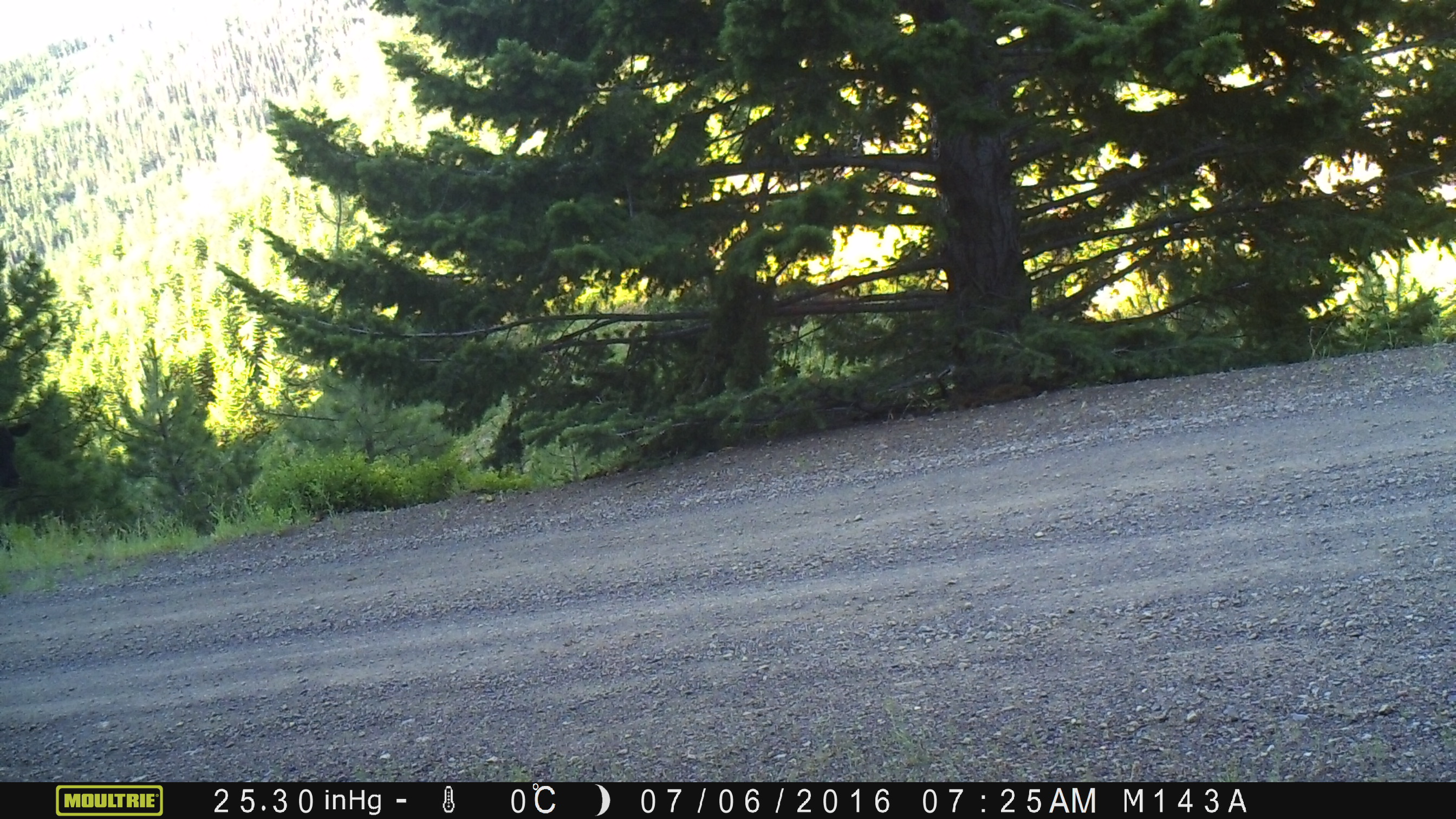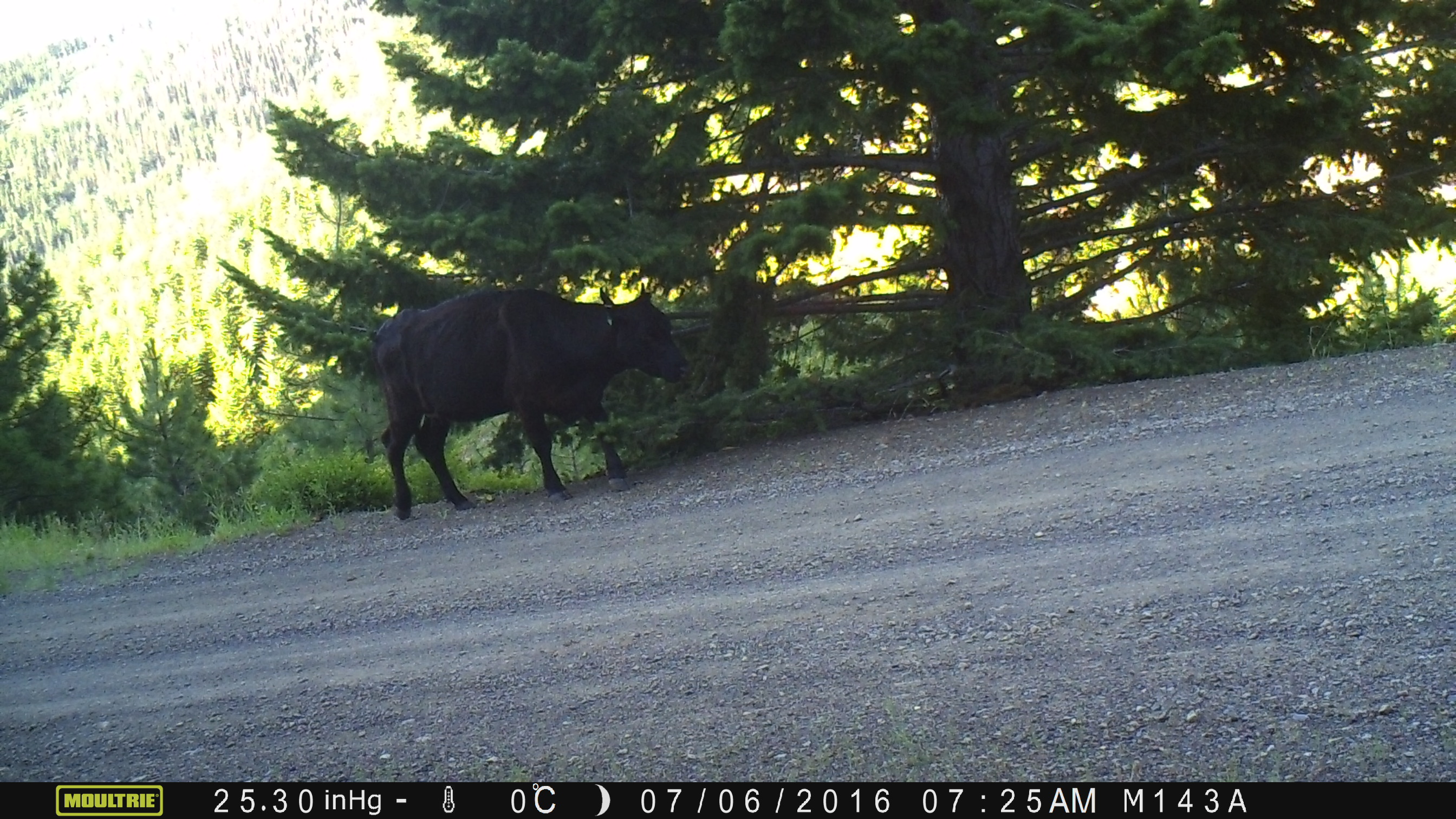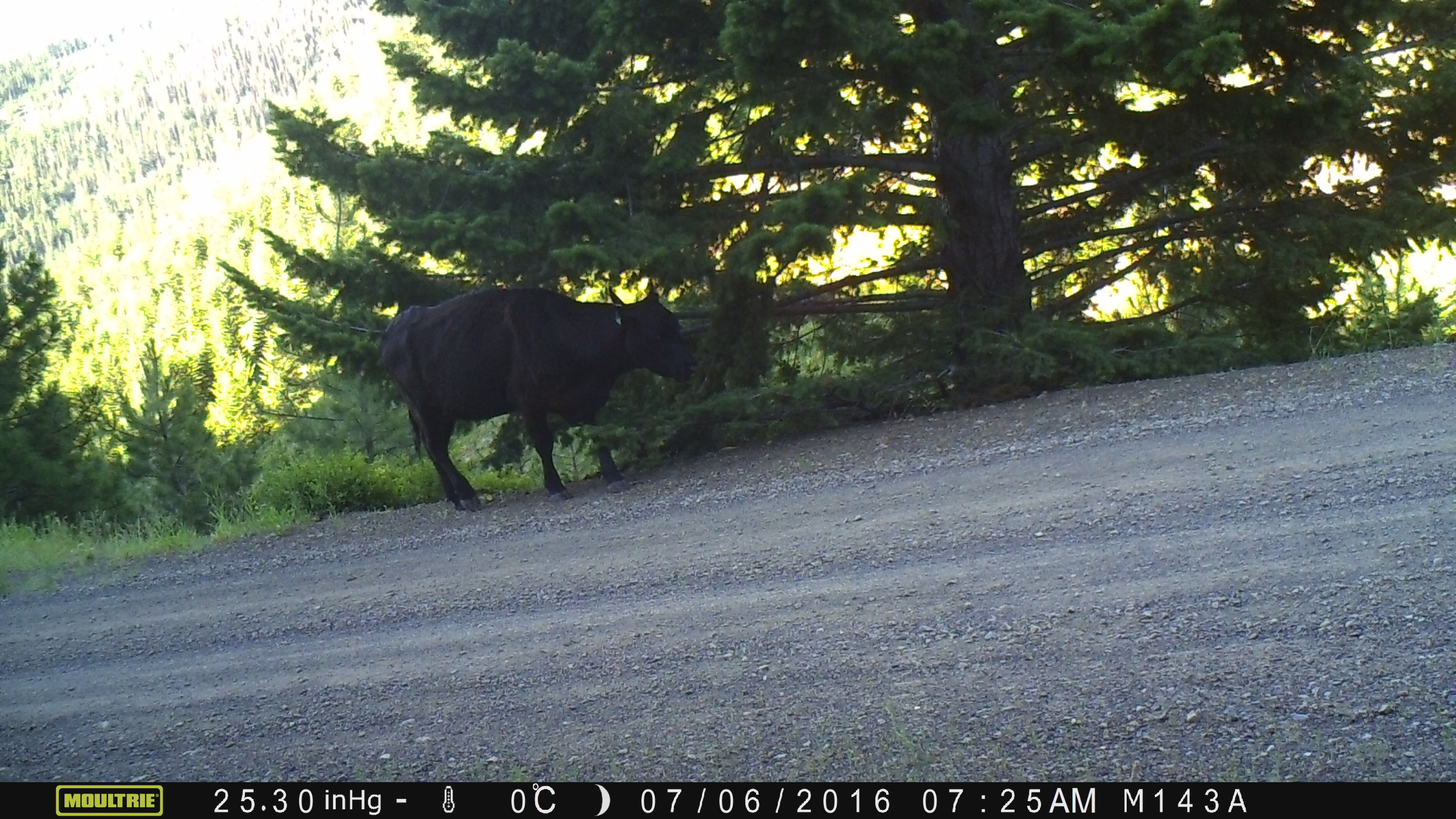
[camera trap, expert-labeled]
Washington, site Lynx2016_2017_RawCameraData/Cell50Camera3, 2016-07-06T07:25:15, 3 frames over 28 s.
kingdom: Animalia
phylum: Chordata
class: Mammalia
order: Artiodactyla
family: Bovidae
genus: Bos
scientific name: Bos taurus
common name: domestic cattle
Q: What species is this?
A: Domestic cattle (Bos taurus).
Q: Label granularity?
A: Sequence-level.